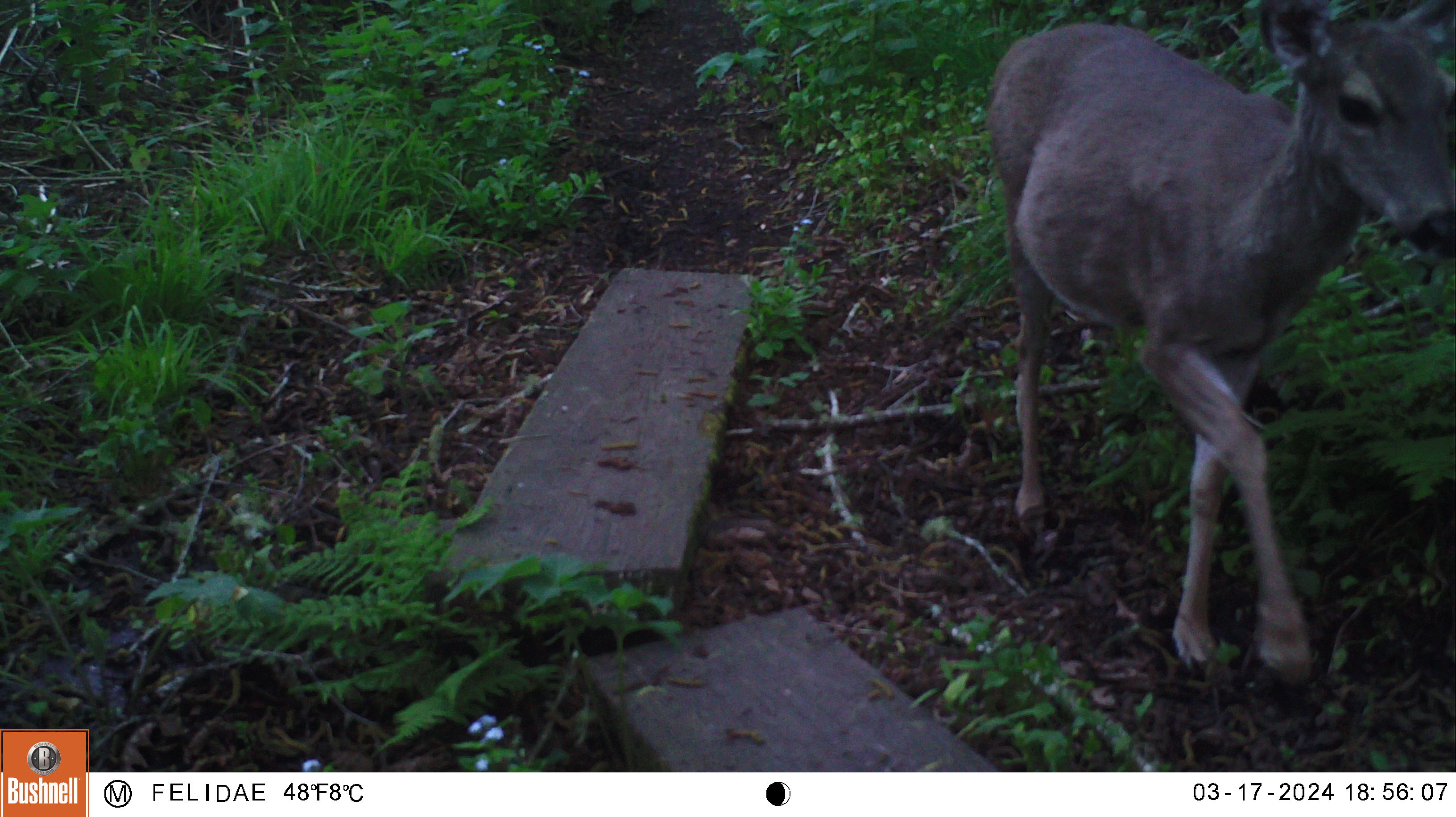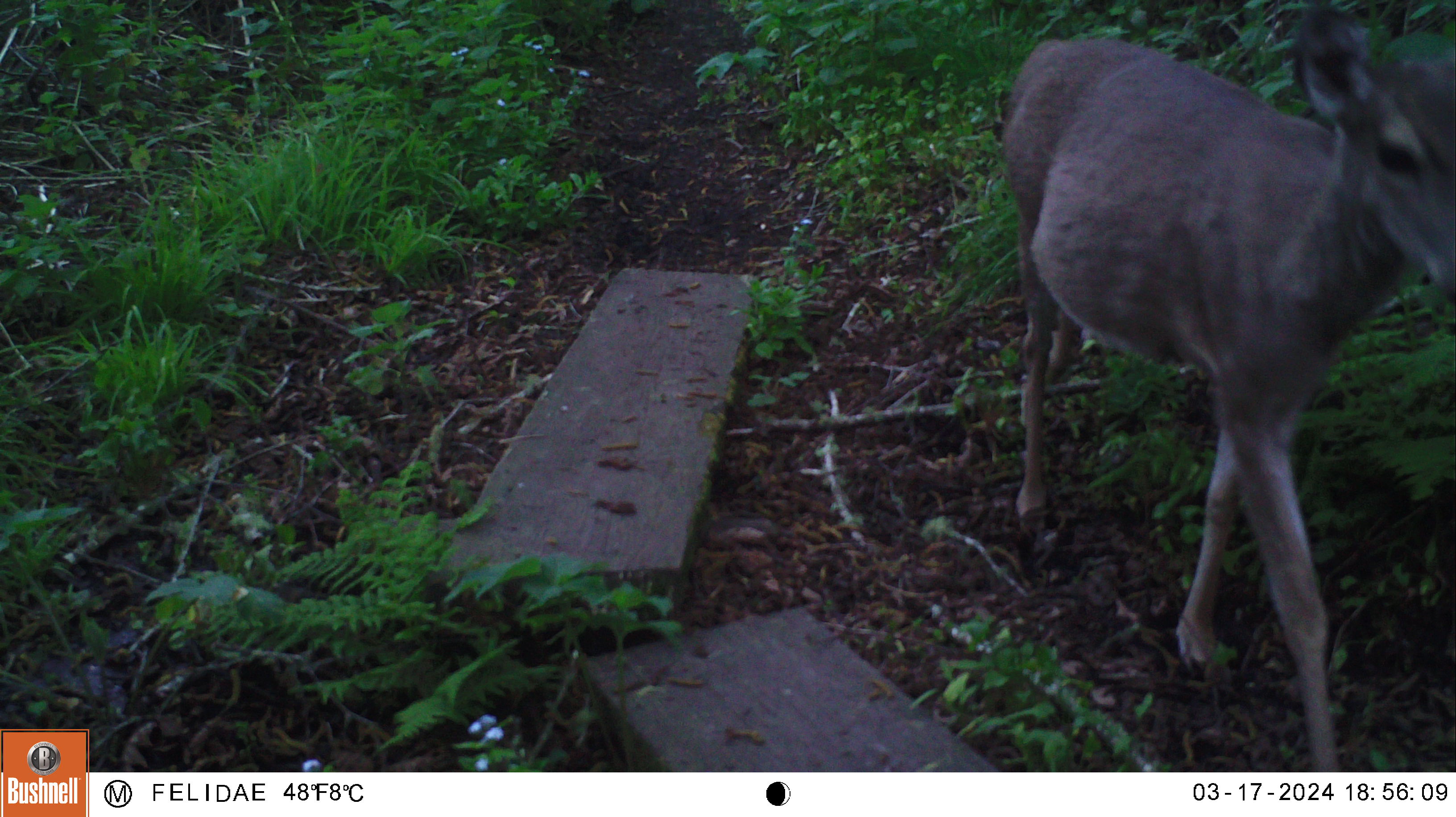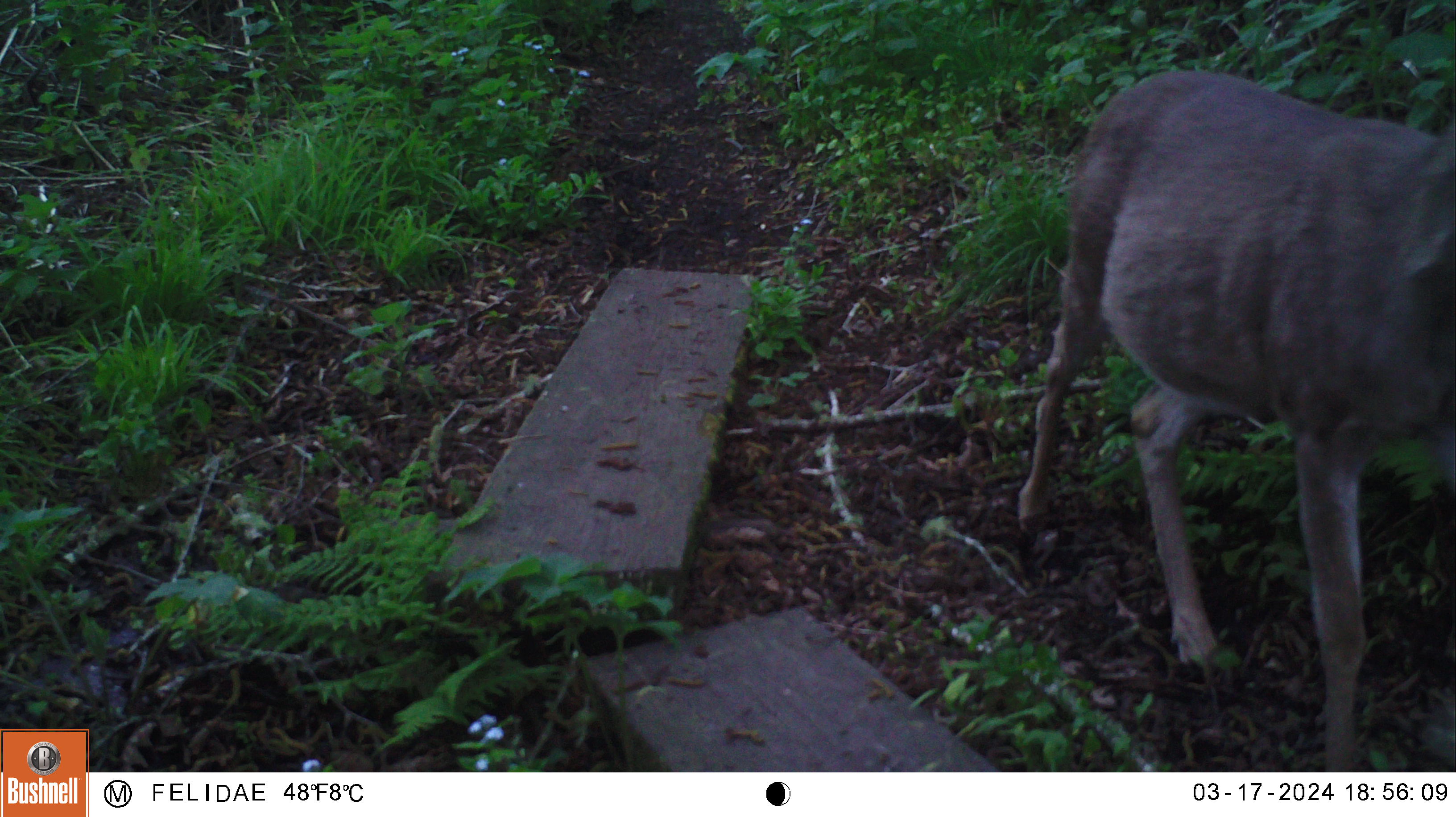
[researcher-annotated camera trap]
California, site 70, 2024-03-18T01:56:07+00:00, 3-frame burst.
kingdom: Animalia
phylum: Chordata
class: Mammalia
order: Artiodactyla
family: Cervidae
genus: Odocoileus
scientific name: Odocoileus hemionus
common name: mule deer